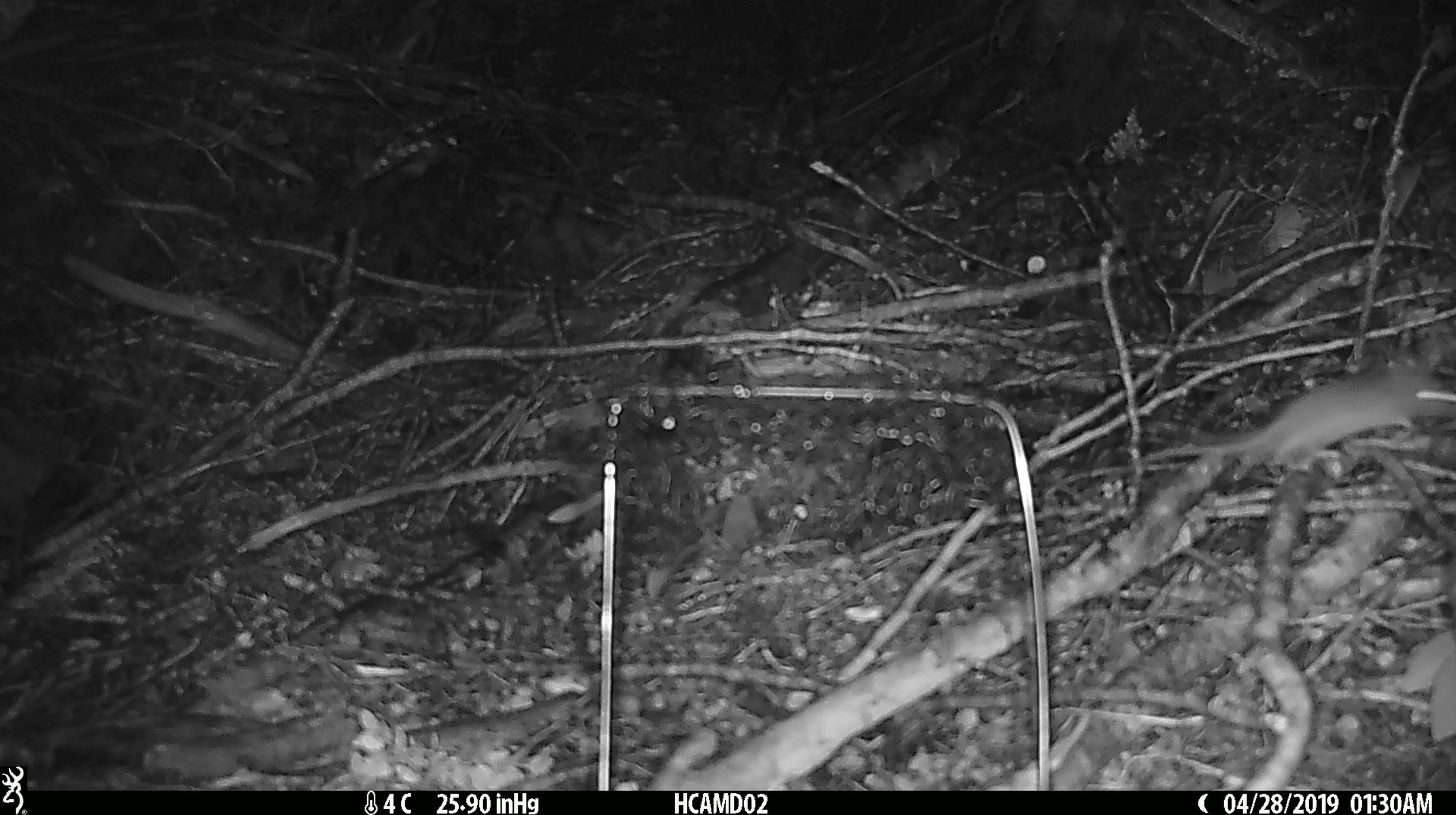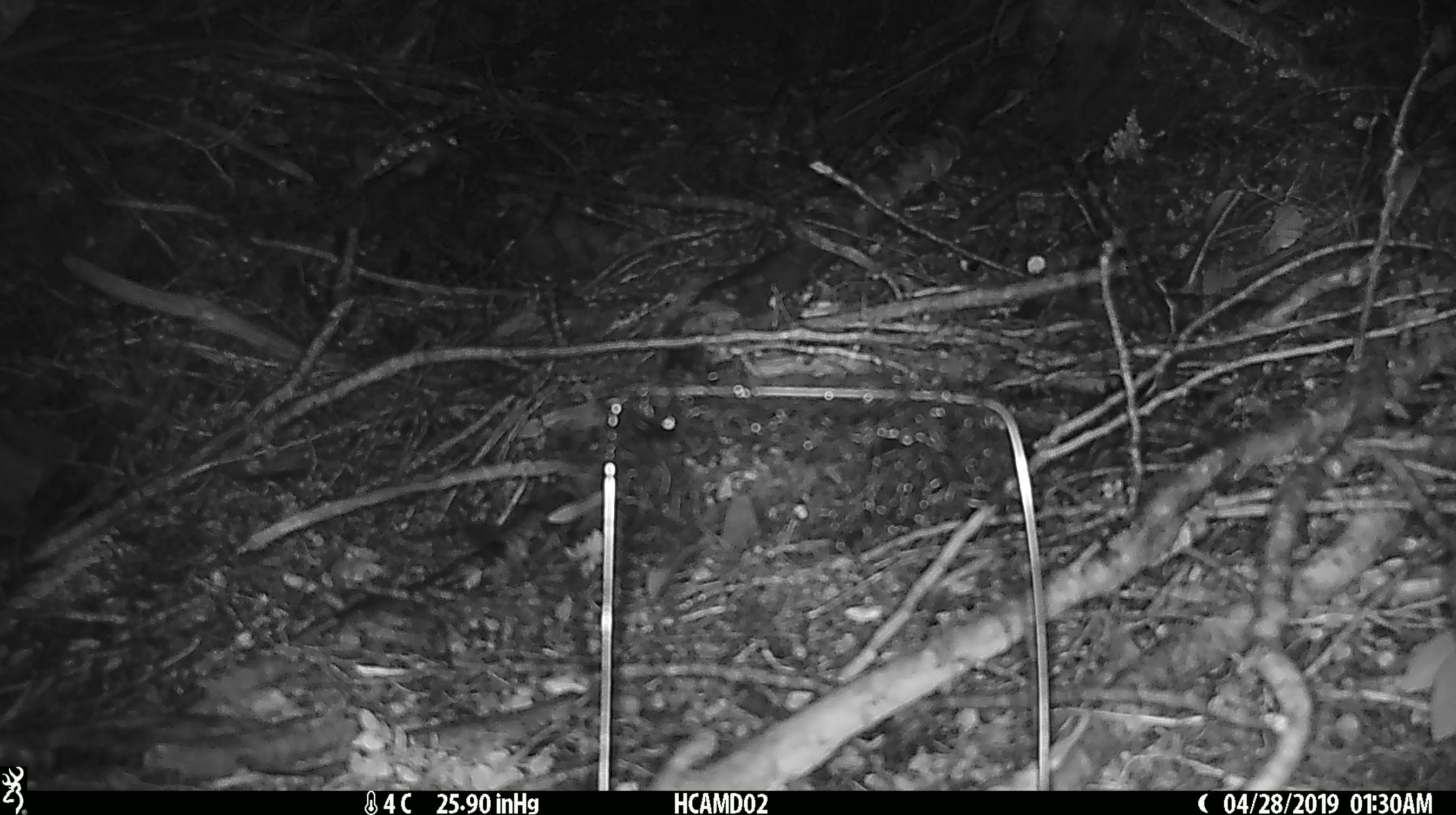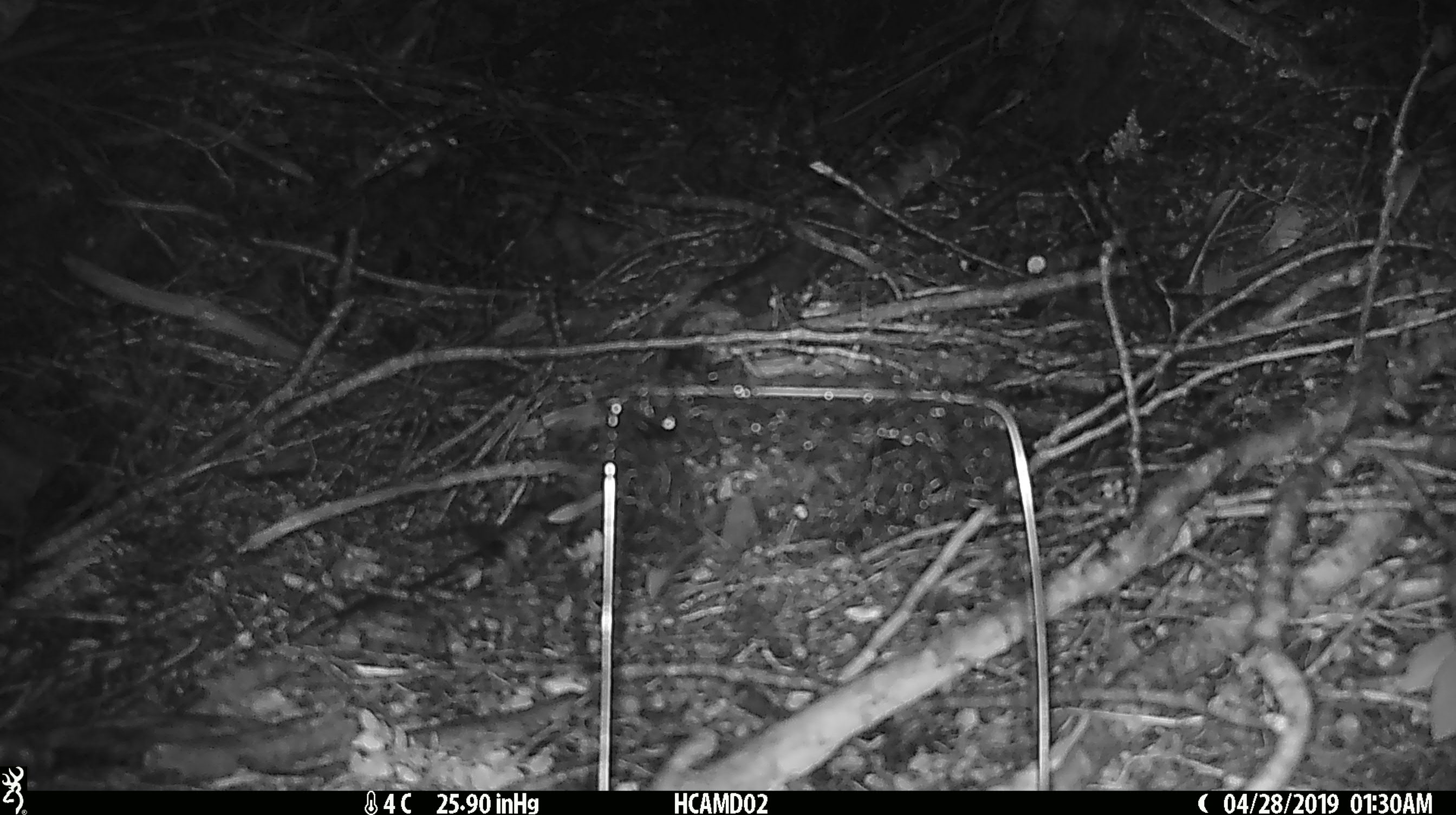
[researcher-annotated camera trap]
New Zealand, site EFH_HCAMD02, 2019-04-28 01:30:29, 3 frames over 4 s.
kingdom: Animalia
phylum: Chordata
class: Mammalia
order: Rodentia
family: Muridae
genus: Mus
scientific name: Mus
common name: mouse